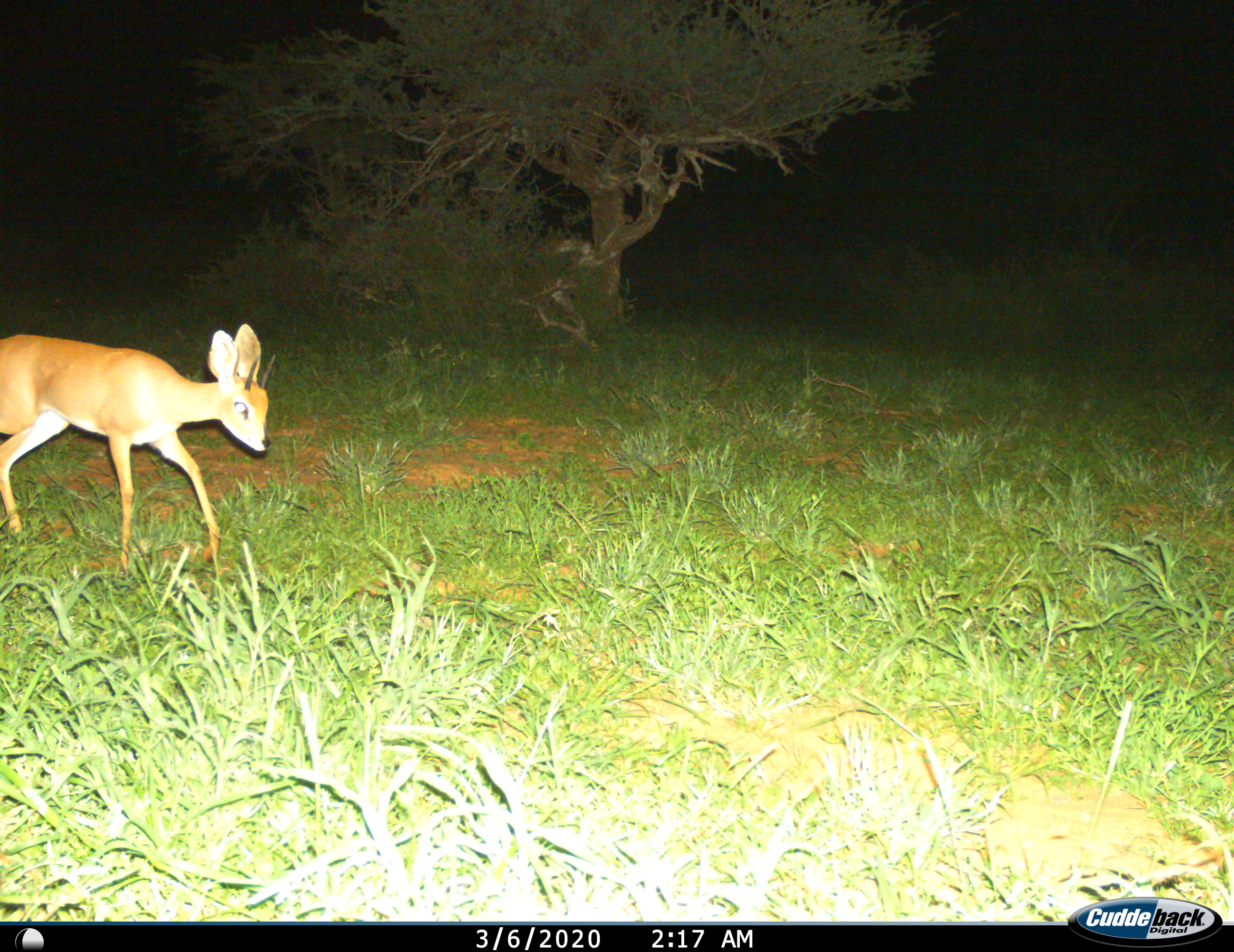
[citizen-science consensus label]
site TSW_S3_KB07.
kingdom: Animalia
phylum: Chordata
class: Mammalia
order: Artiodactyla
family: Bovidae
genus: Raphicerus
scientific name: Raphicerus campestris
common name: steenbok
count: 1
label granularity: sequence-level